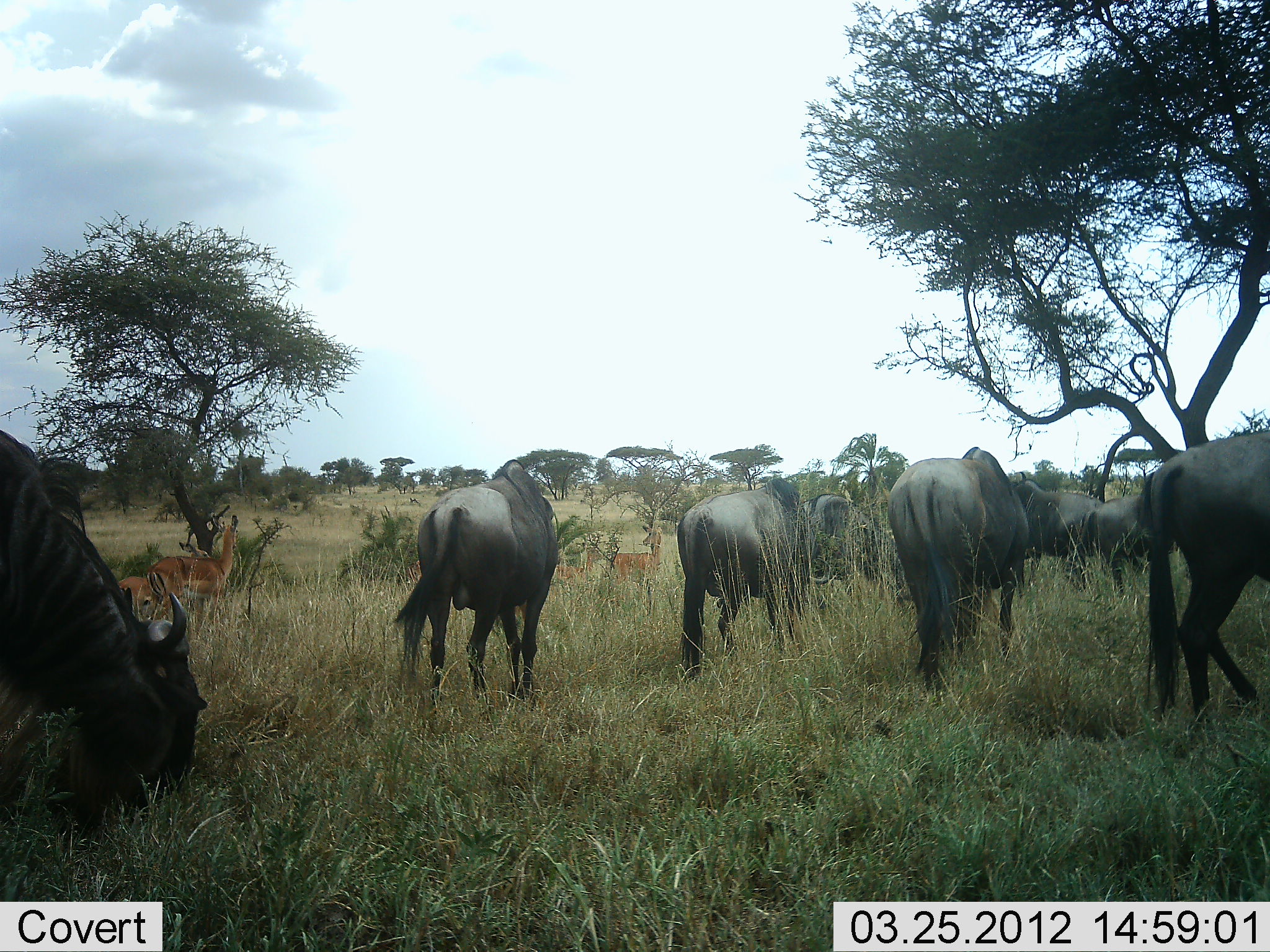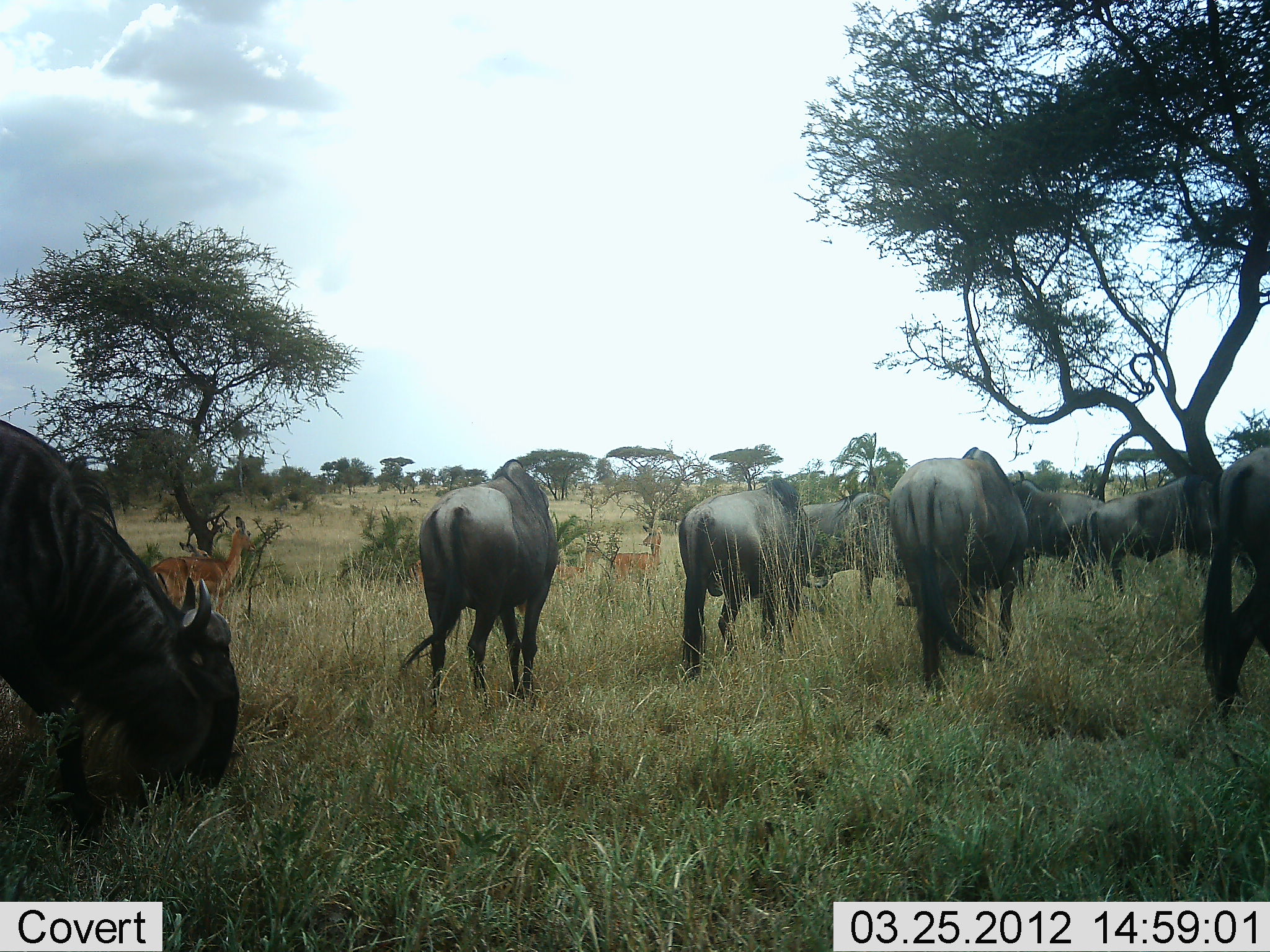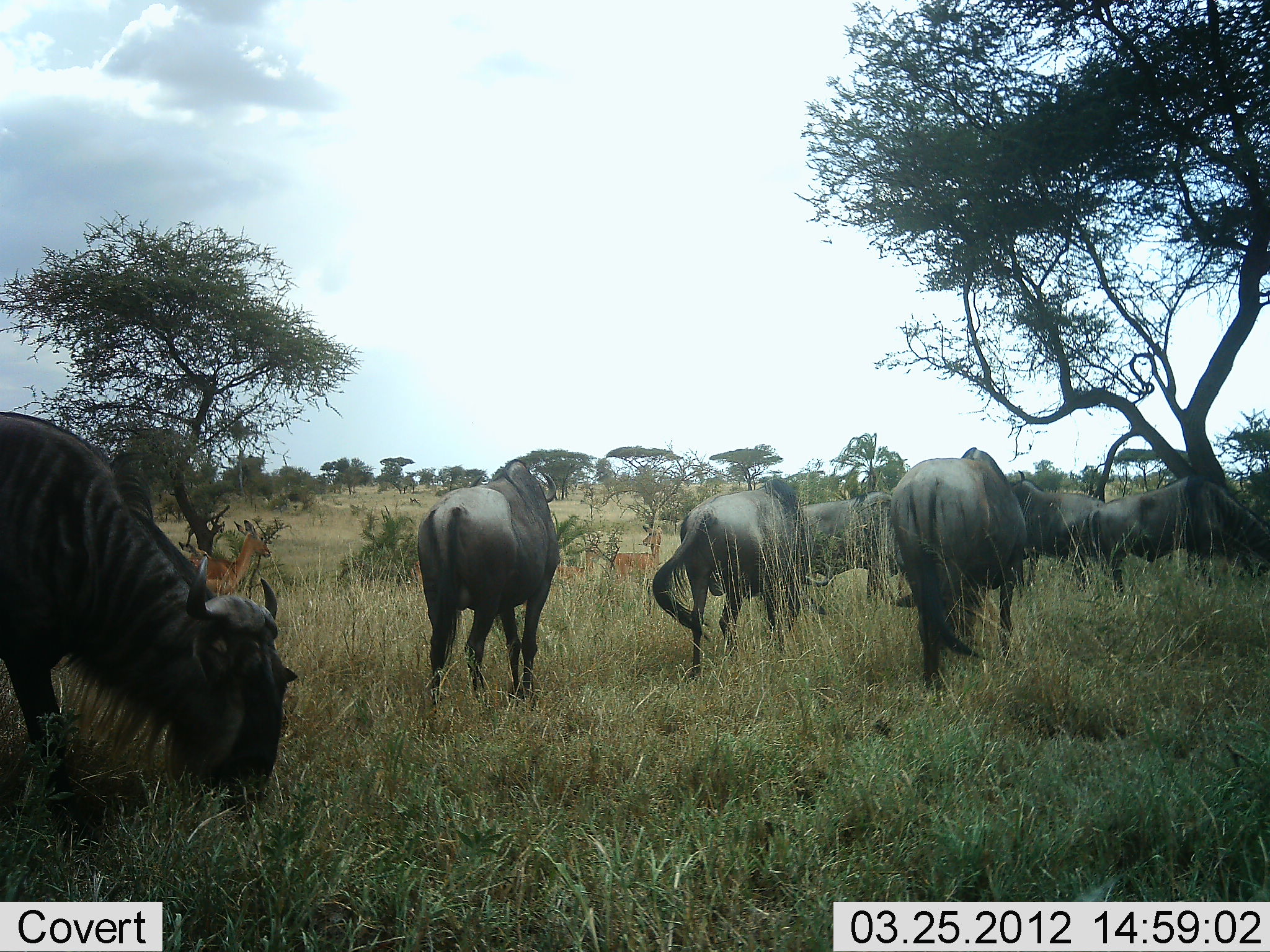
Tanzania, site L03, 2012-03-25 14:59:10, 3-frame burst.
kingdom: Animalia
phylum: Chordata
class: Mammalia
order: Artiodactyla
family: Bovidae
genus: Nanger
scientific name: Nanger granti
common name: grant's gazelle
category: gazellegrants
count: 3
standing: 62%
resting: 0%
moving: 25%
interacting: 0%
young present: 25%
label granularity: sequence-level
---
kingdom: Animalia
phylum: Chordata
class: Mammalia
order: Artiodactyla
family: Bovidae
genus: Connochaetes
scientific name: Connochaetes taurinus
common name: blue wildebeest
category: wildebeest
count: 8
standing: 48%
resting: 0%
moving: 65%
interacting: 13%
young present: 0%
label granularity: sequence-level